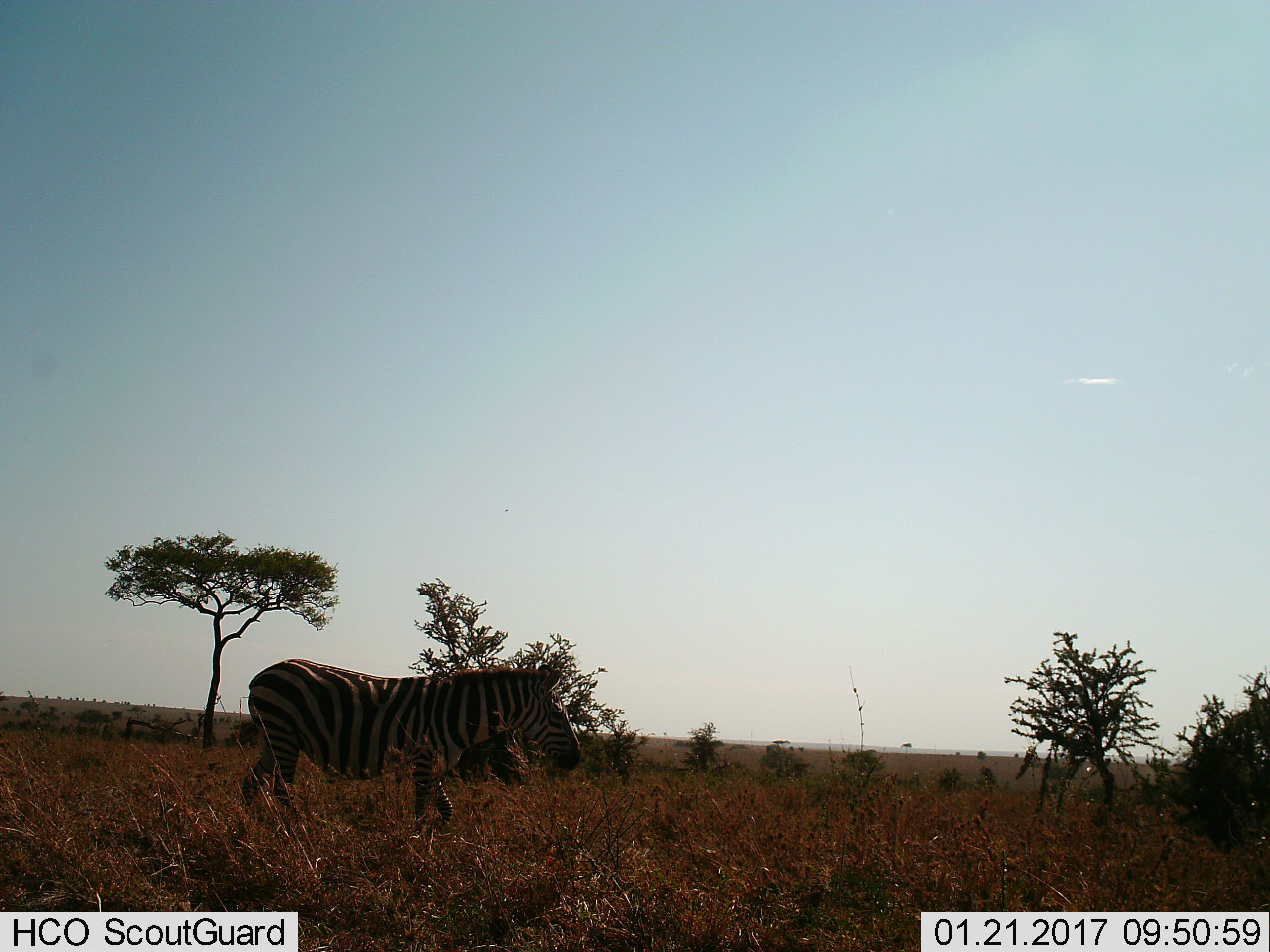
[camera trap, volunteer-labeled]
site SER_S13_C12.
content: unidentified animal